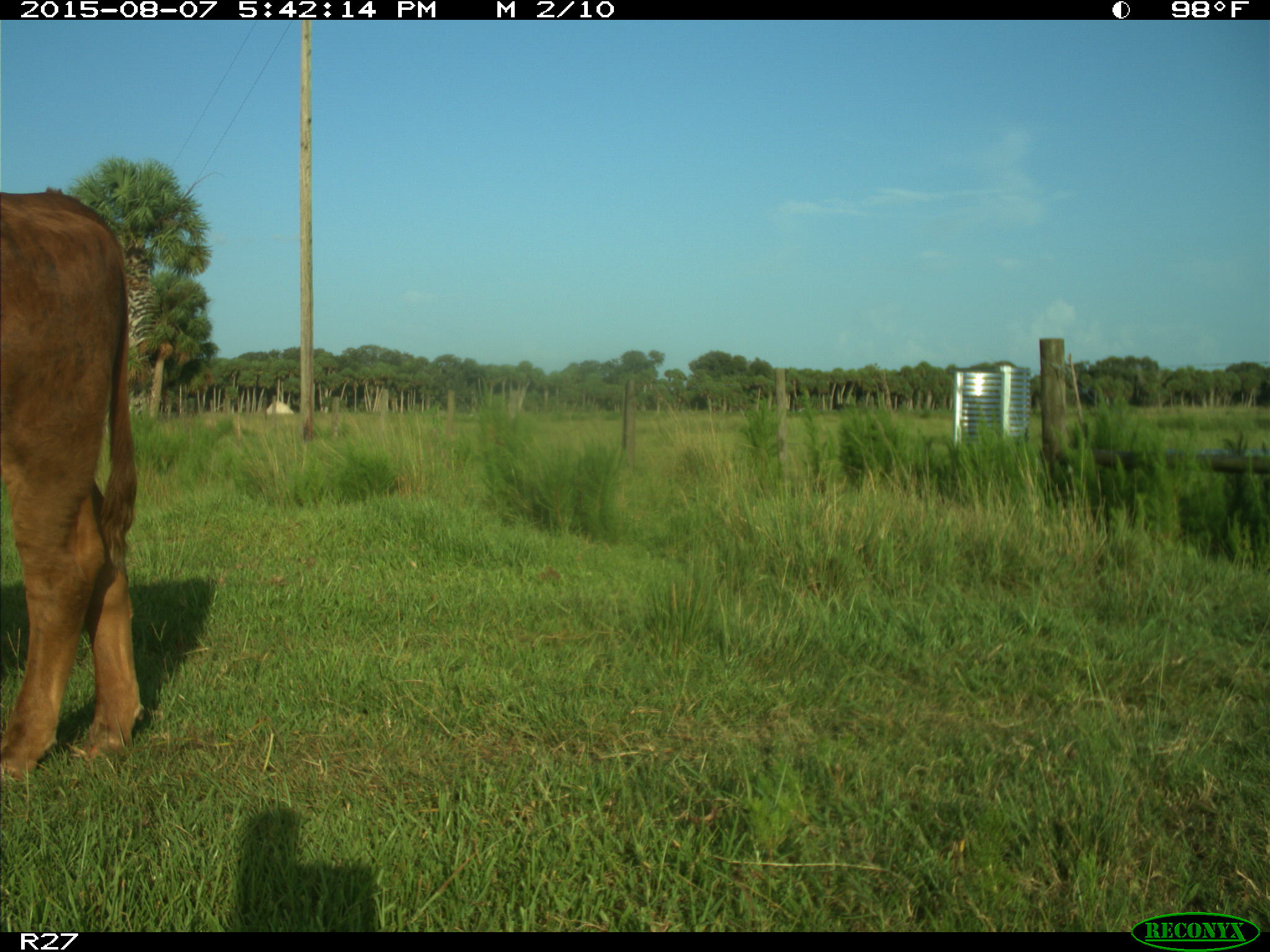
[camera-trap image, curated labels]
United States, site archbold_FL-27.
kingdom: Animalia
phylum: Chordata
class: Mammalia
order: Artiodactyla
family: Bovidae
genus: Bos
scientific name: Bos taurus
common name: domestic cow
Bos taurus (domestic cow).